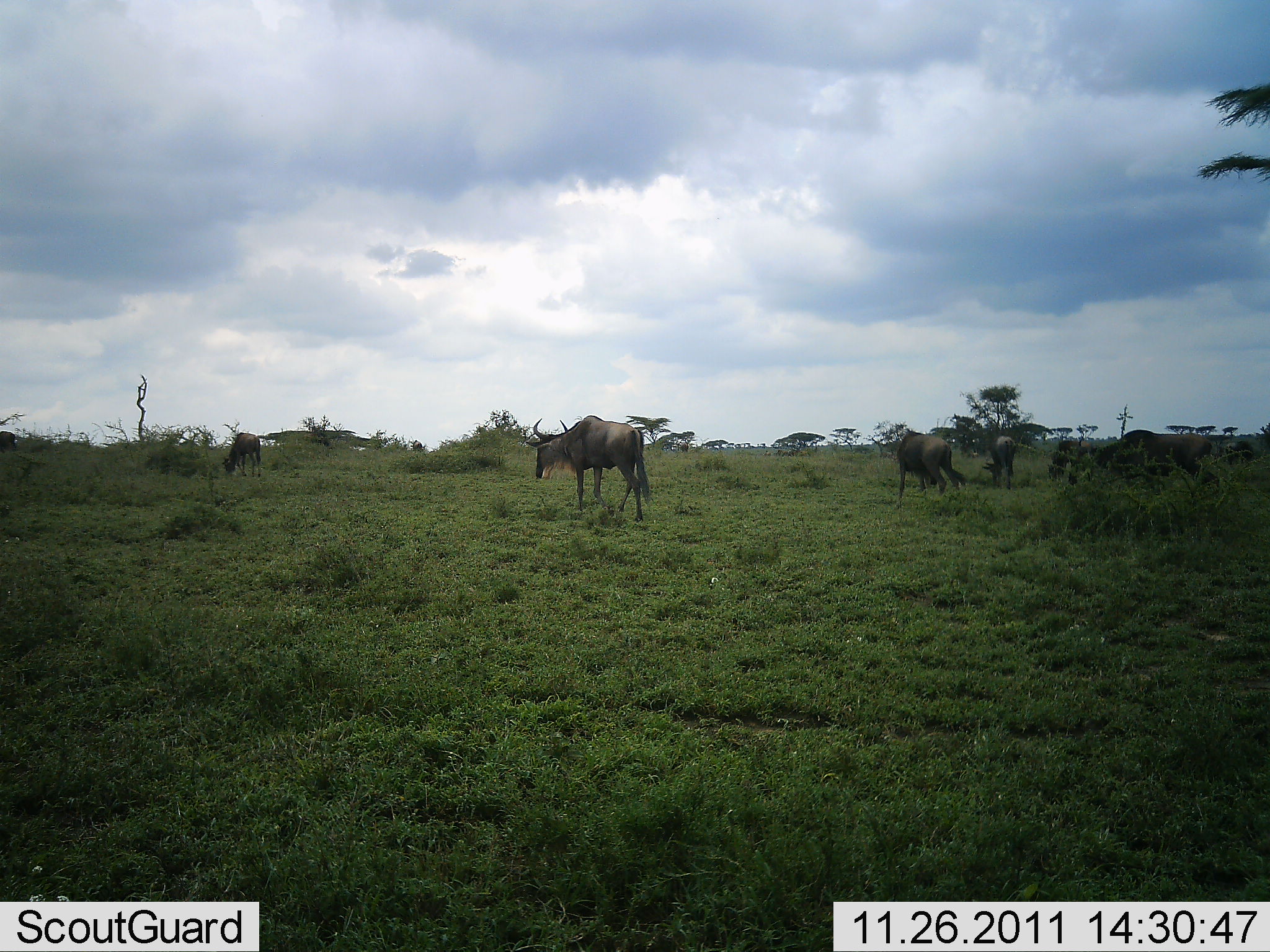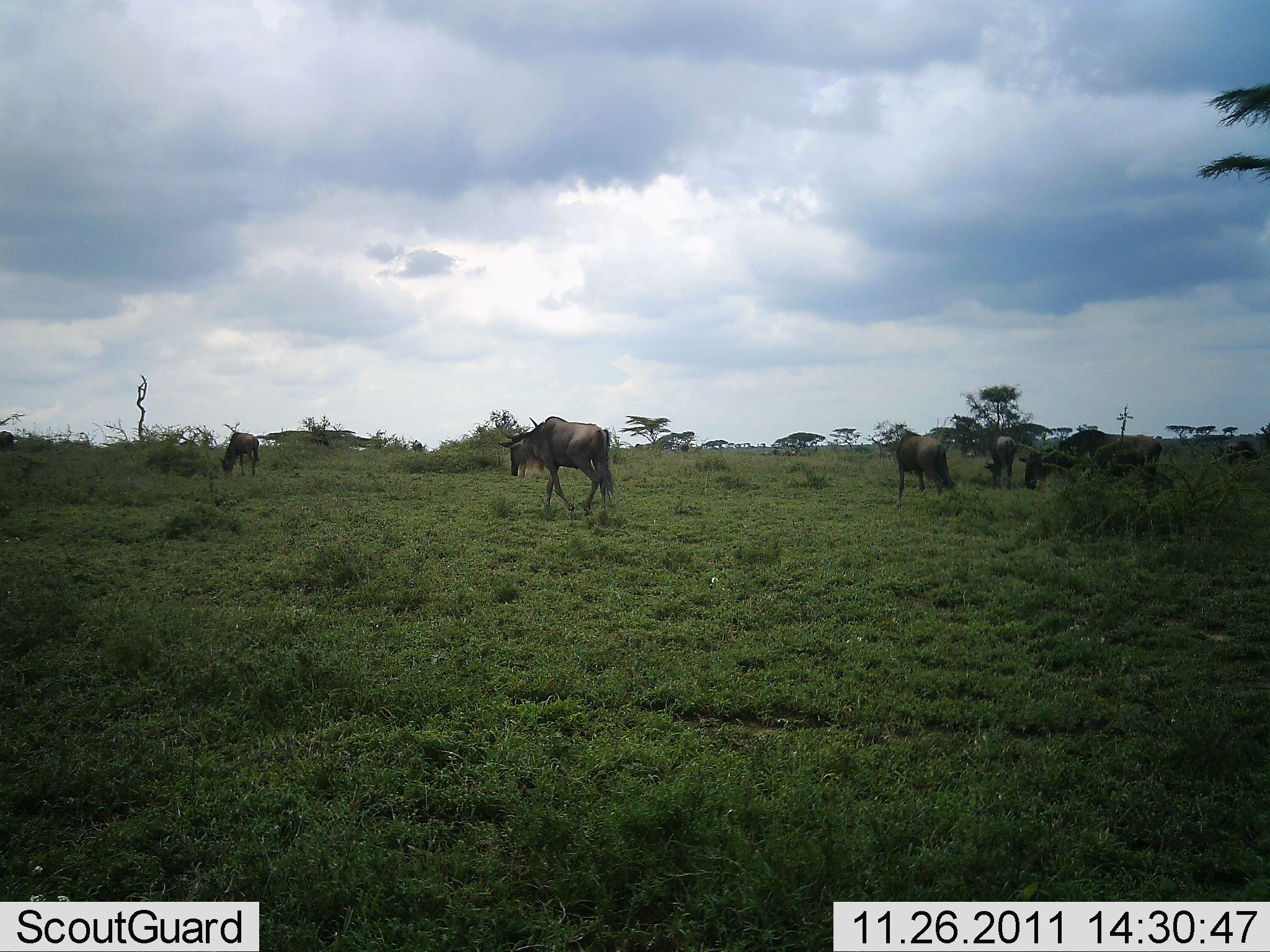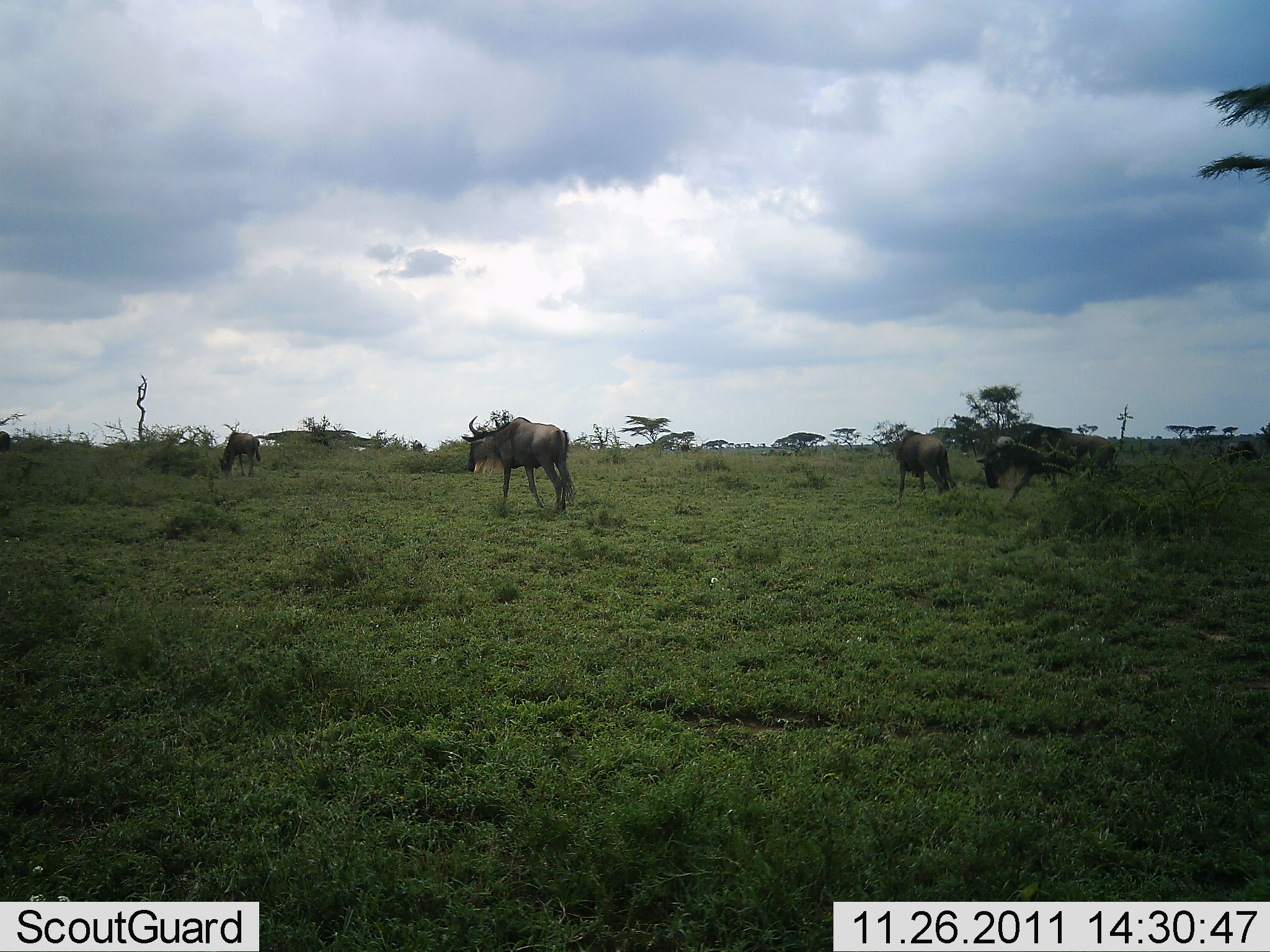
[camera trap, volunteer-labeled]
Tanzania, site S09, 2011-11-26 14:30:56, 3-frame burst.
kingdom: Animalia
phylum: Chordata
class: Mammalia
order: Artiodactyla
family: Bovidae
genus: Connochaetes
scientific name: Connochaetes taurinus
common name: blue wildebeest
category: wildebeest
Wildebeest (blue wildebeest) (Connochaetes taurinus), count 5. Behavior (volunteer vote fractions): standing 50%, resting 0%, moving 83%, interacting 0%. Young present (vote fraction): 0%. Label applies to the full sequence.